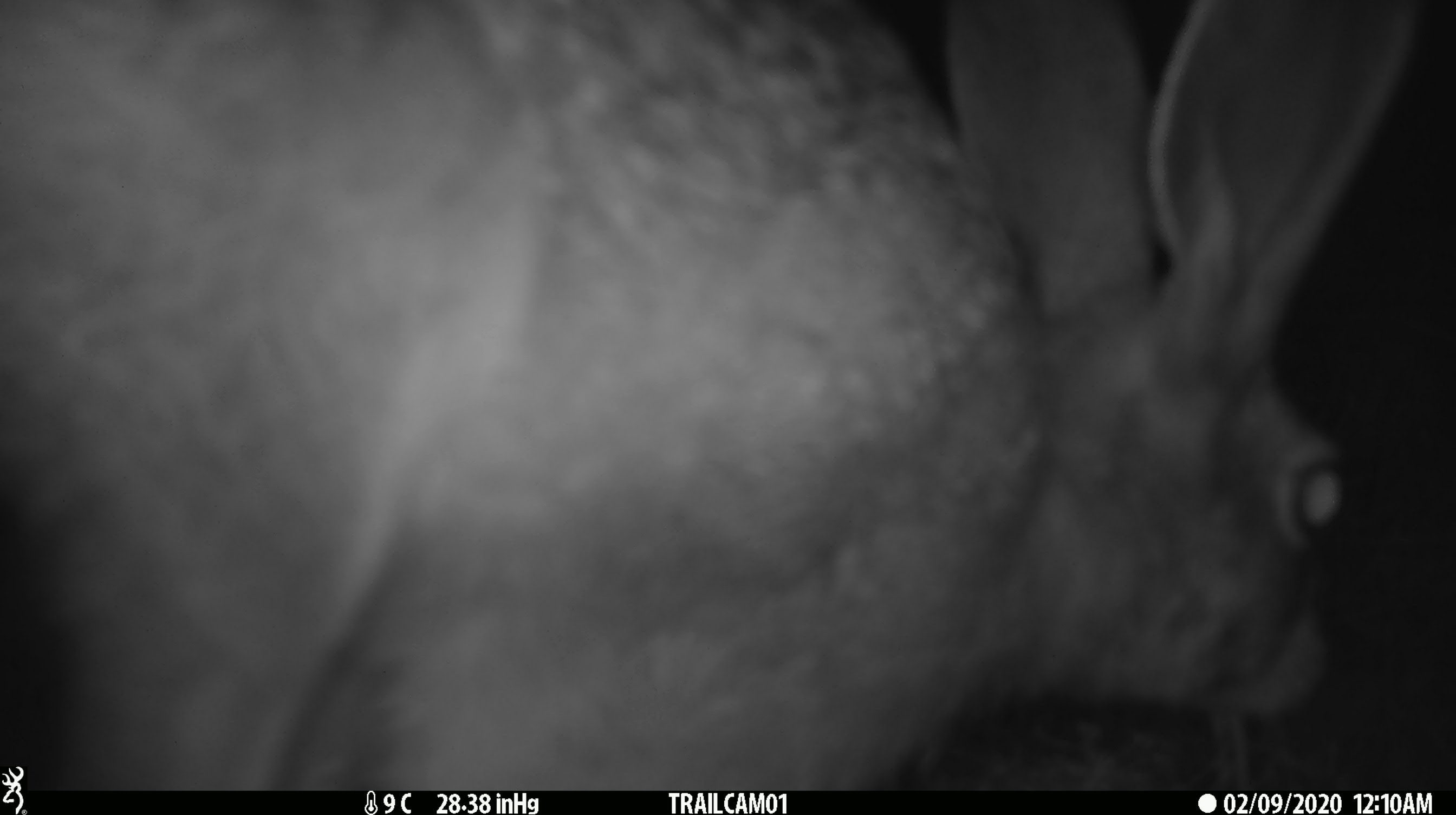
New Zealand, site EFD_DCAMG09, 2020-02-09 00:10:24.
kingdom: Animalia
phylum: Chordata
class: Mammalia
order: Lagomorpha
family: Leporidae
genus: Lepus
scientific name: Lepus europaeus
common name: brown hare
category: hare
Hare (brown hare) (Lepus europaeus).